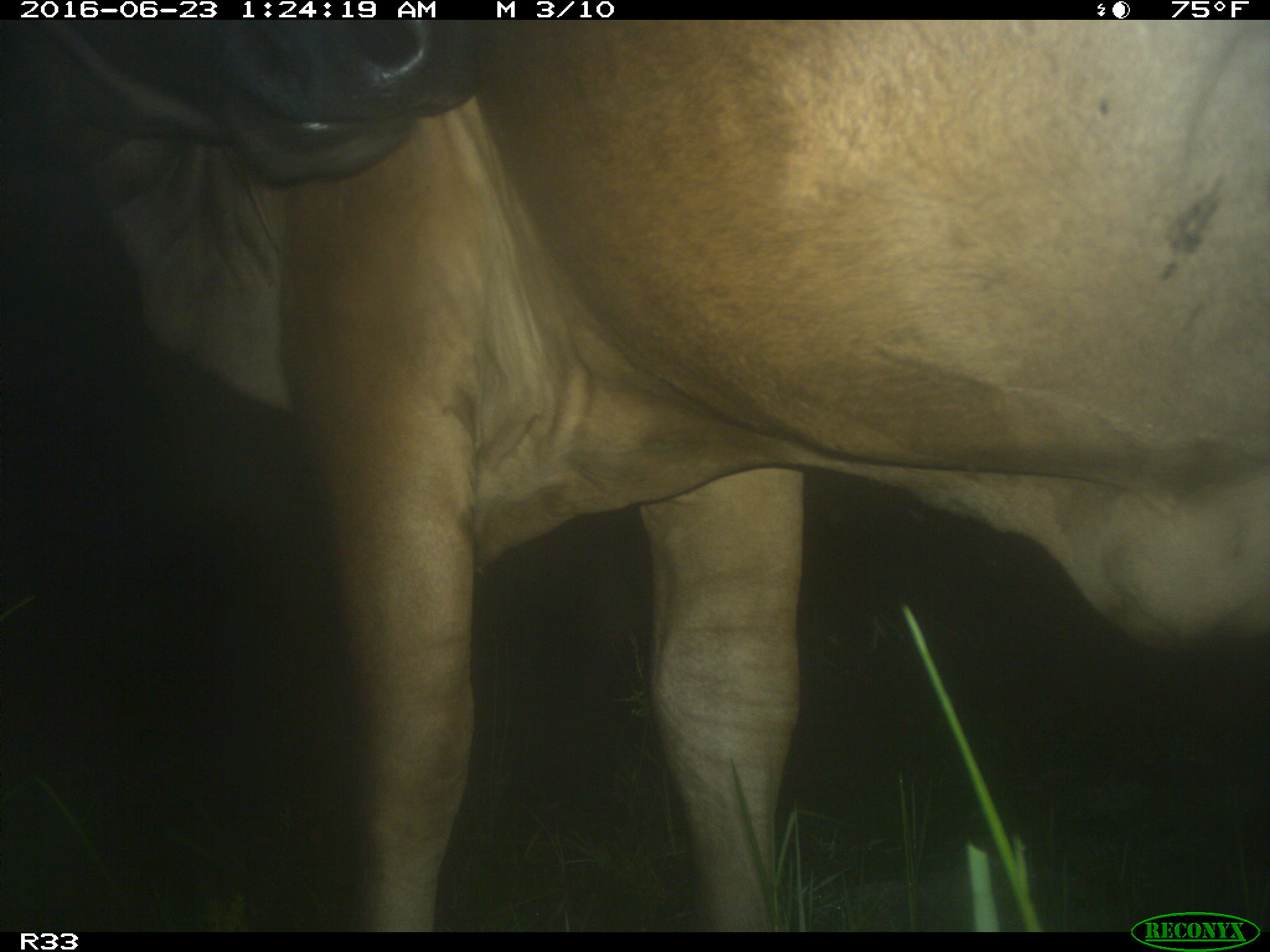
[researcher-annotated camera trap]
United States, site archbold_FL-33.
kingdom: Animalia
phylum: Chordata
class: Mammalia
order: Artiodactyla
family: Bovidae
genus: Bos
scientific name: Bos taurus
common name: domestic cow